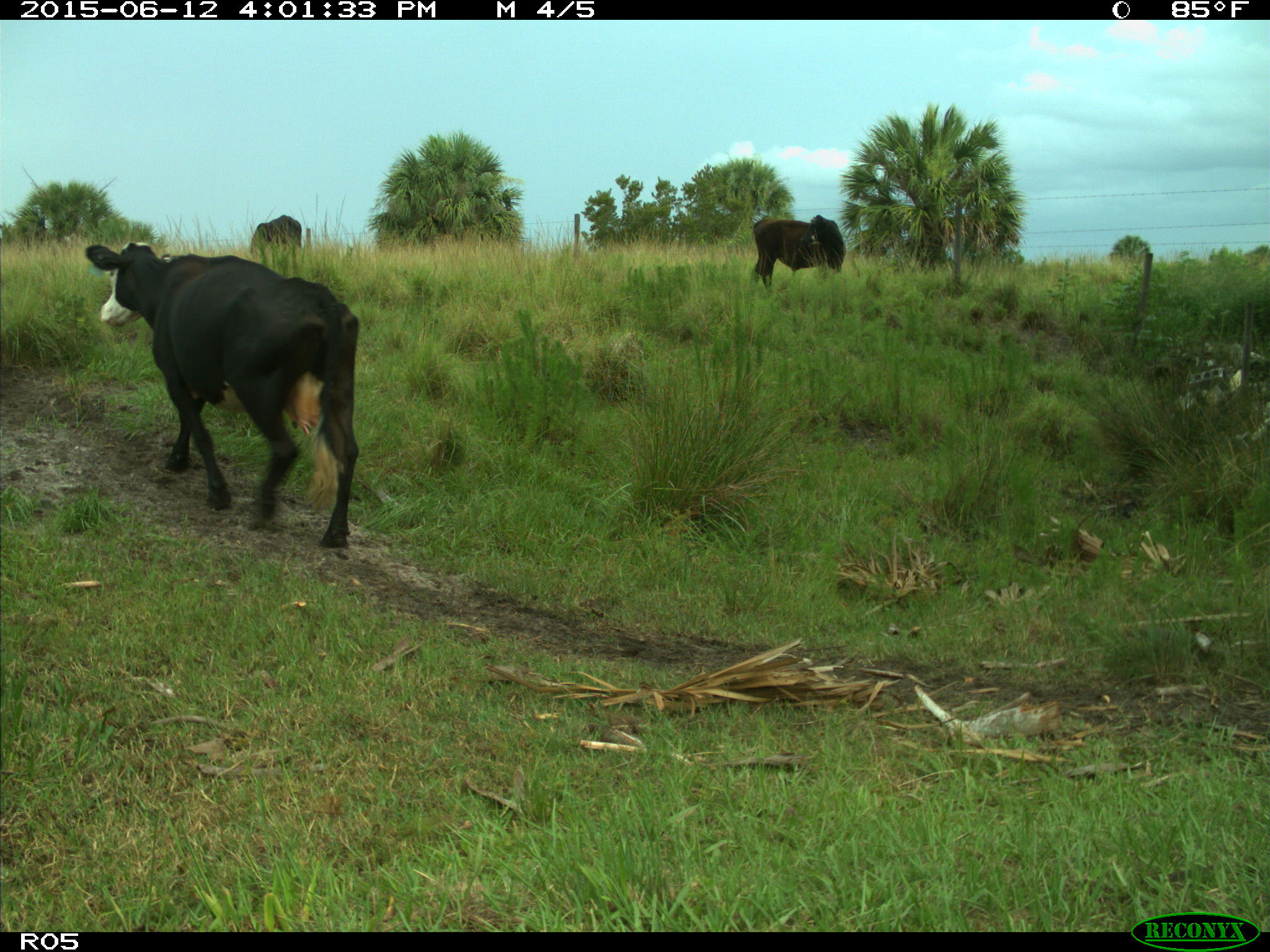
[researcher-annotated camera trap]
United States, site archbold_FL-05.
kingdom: Animalia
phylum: Chordata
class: Mammalia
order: Artiodactyla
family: Bovidae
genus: Bos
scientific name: Bos taurus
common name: domestic cow